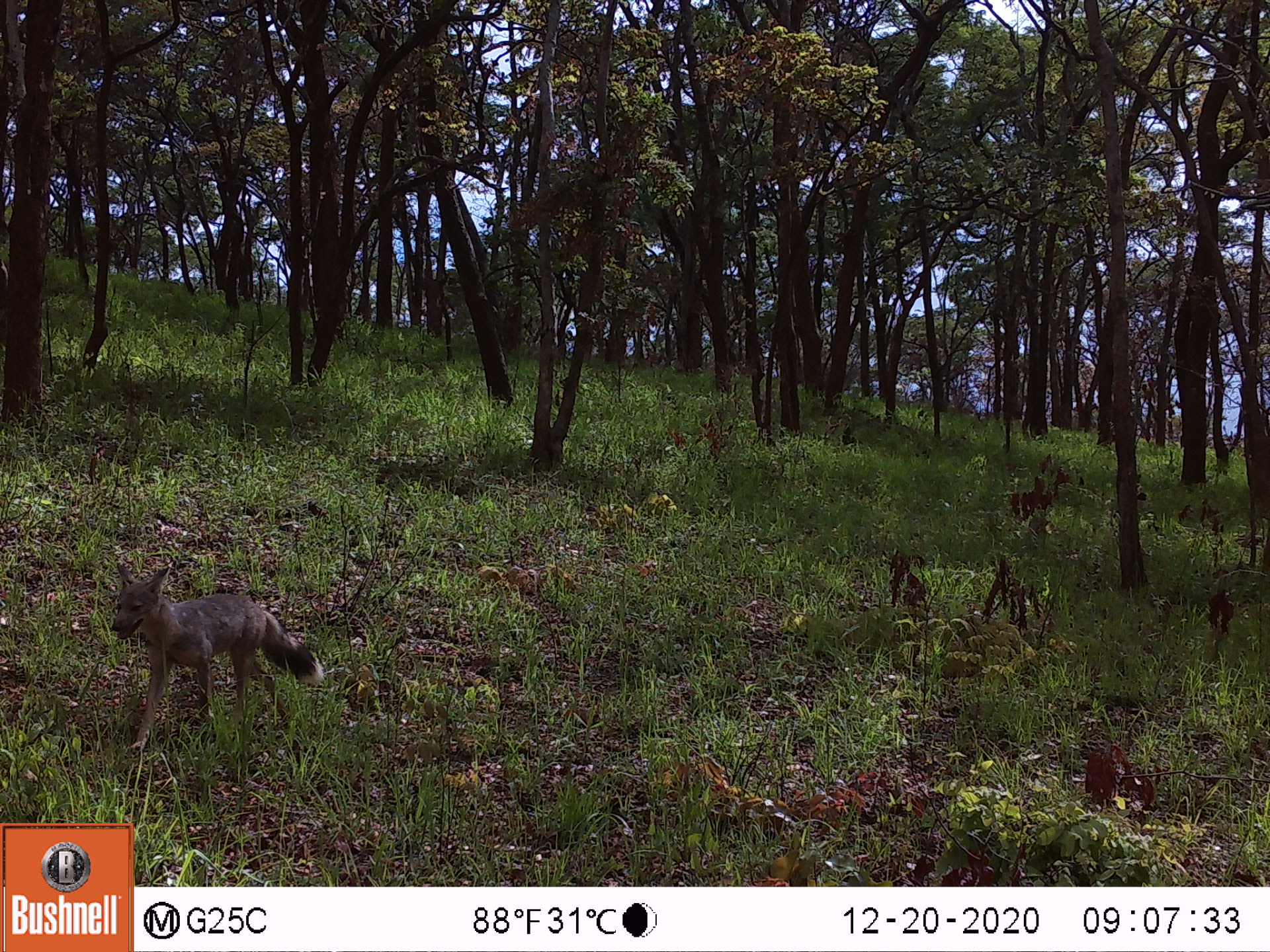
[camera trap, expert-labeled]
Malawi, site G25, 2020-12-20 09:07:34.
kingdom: Animalia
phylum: Chordata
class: Mammalia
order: Carnivora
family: Canidae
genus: Lupulella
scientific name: Lupulella adusta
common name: side-striped jackal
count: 1